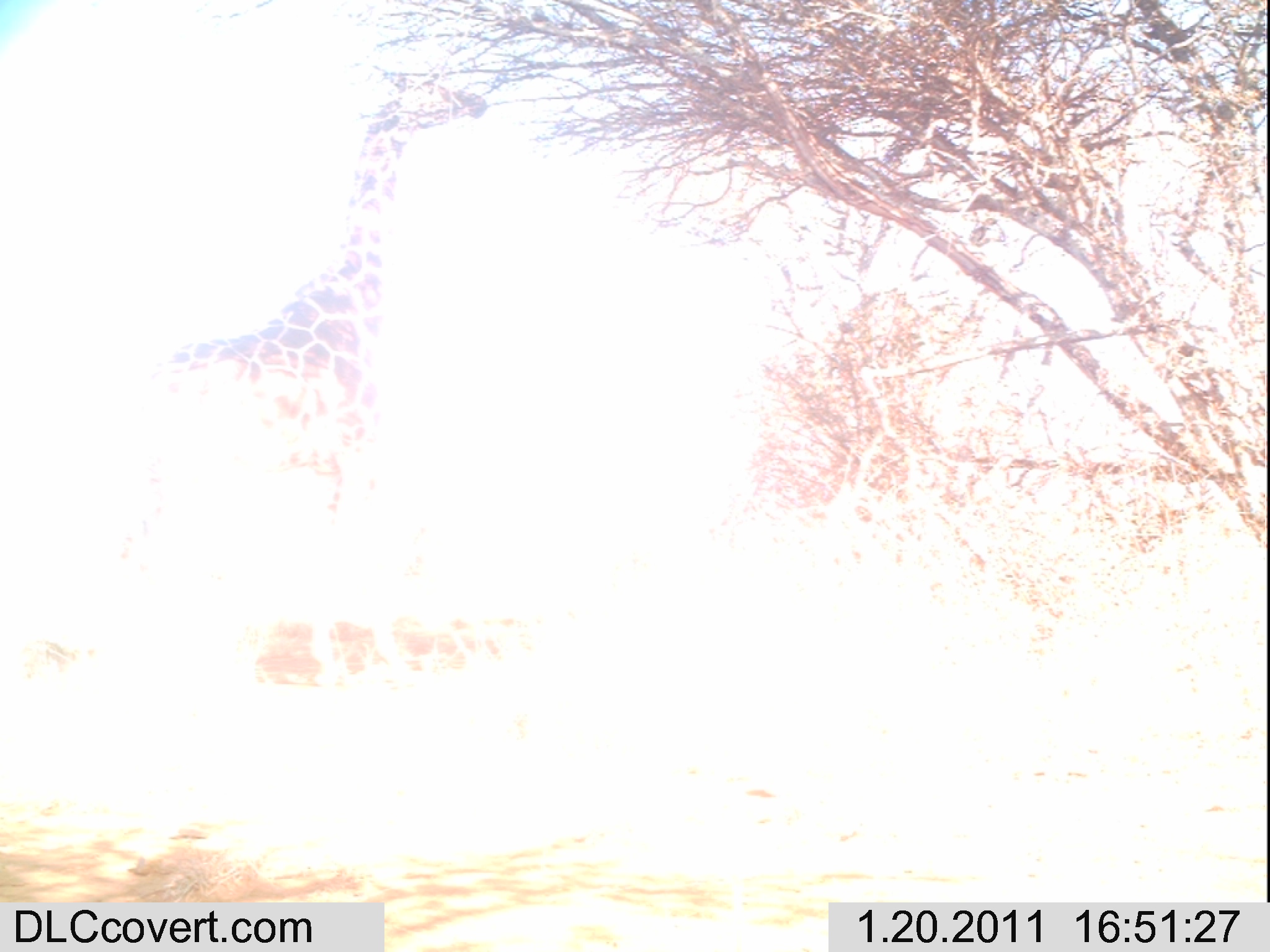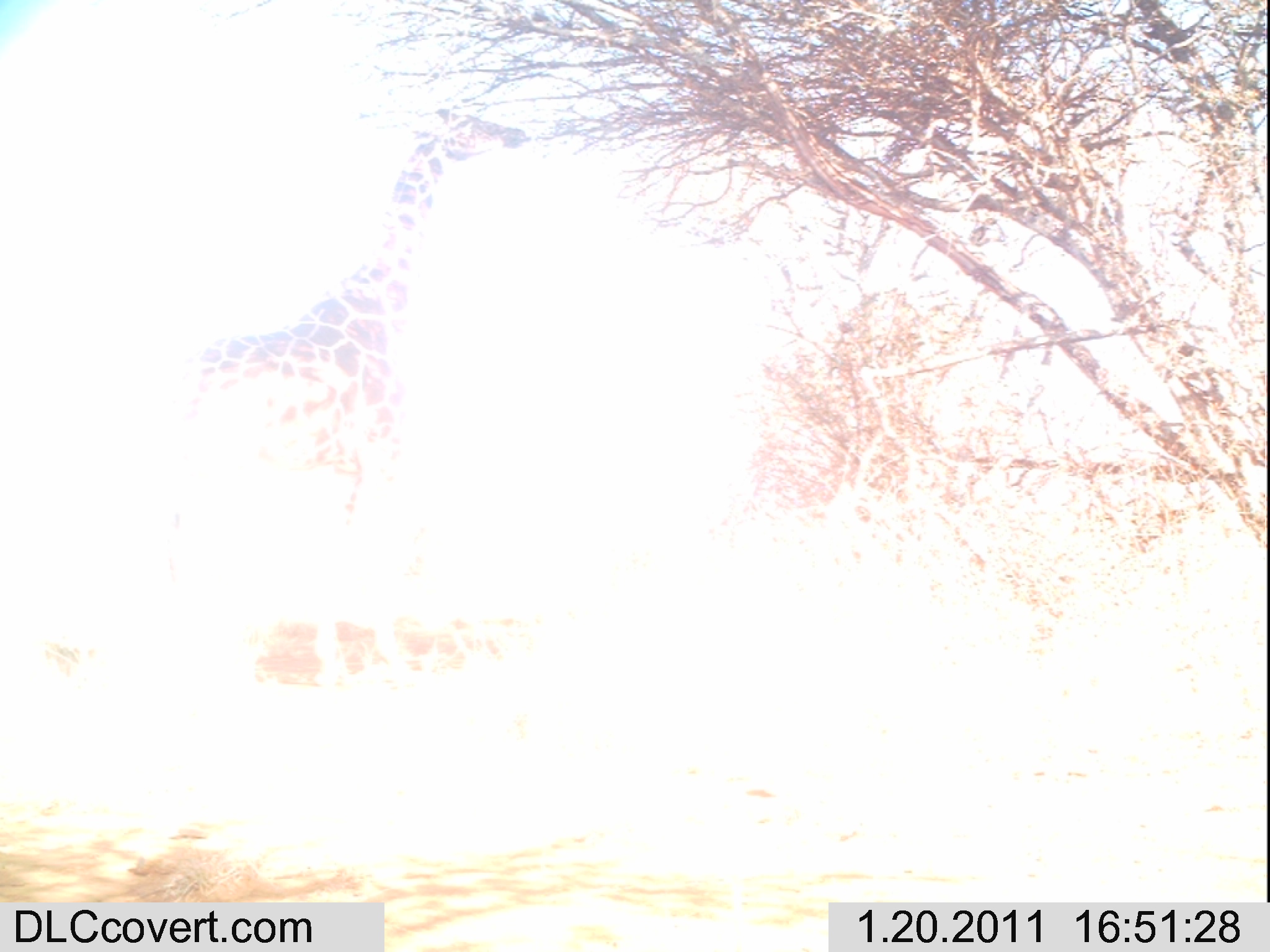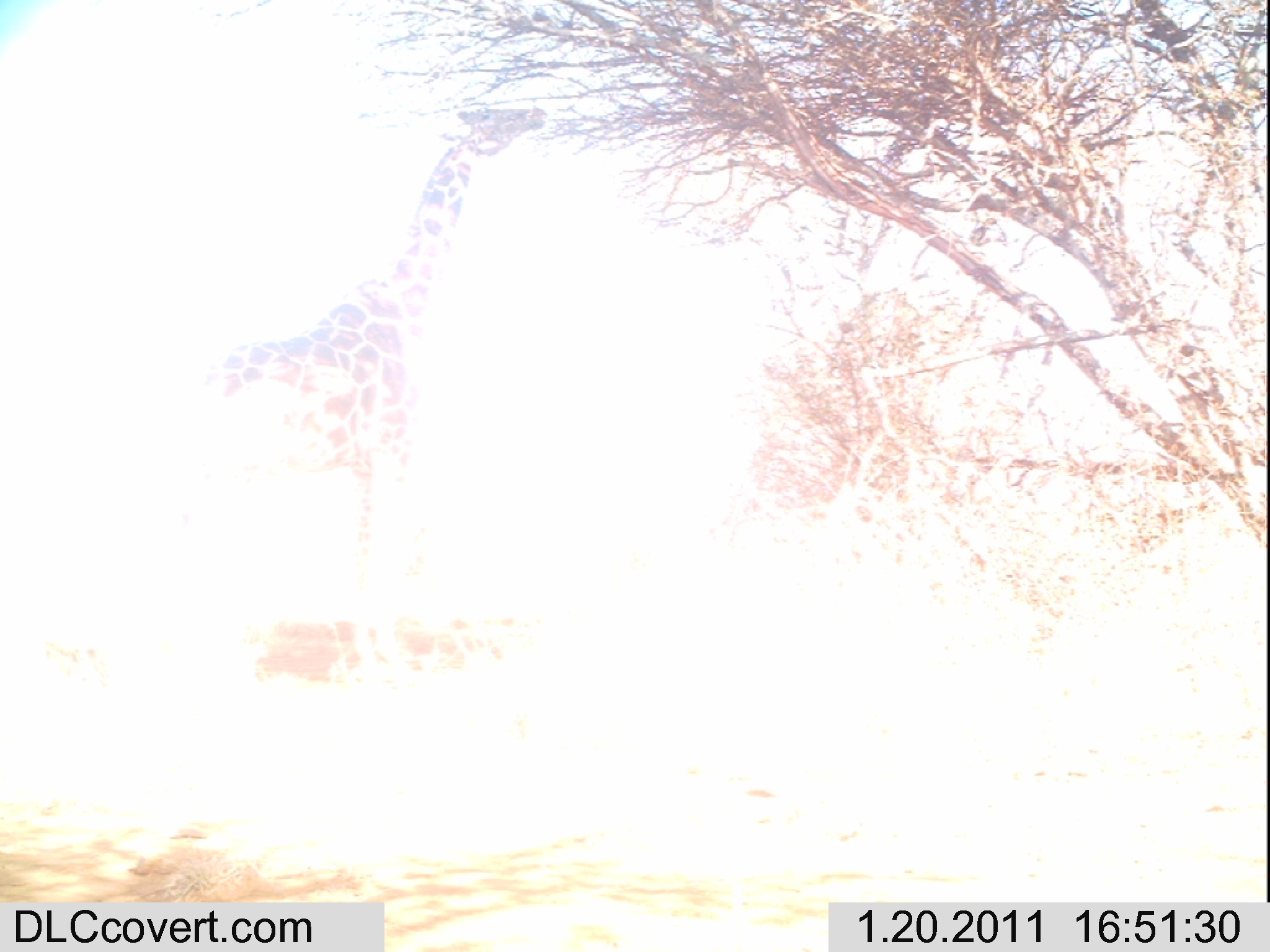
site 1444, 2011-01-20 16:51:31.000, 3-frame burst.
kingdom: Animalia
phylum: Chordata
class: Mammalia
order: Artiodactyla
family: Bovidae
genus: Madoqua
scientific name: Madoqua guentheri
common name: günther's dik-dik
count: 1